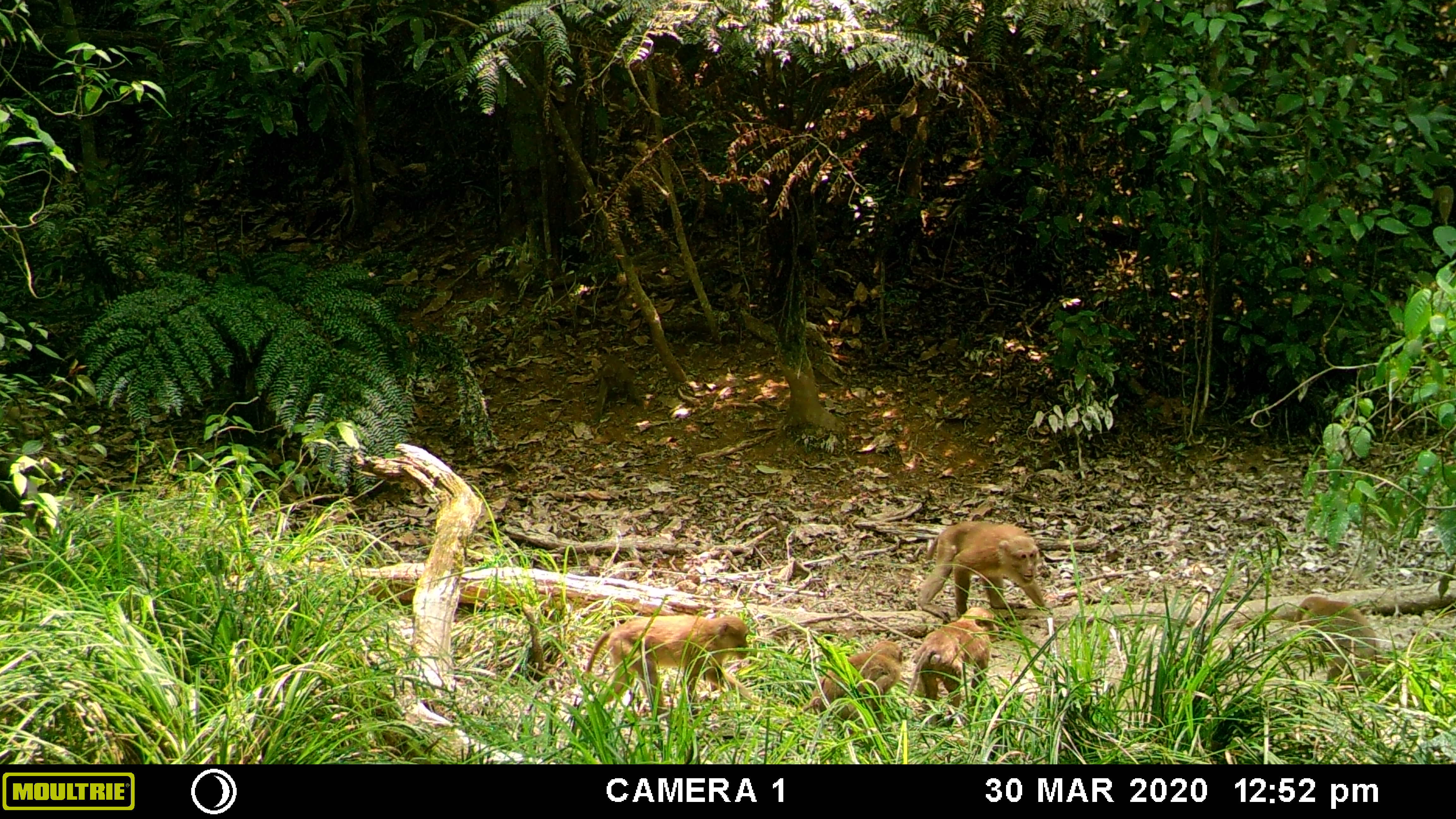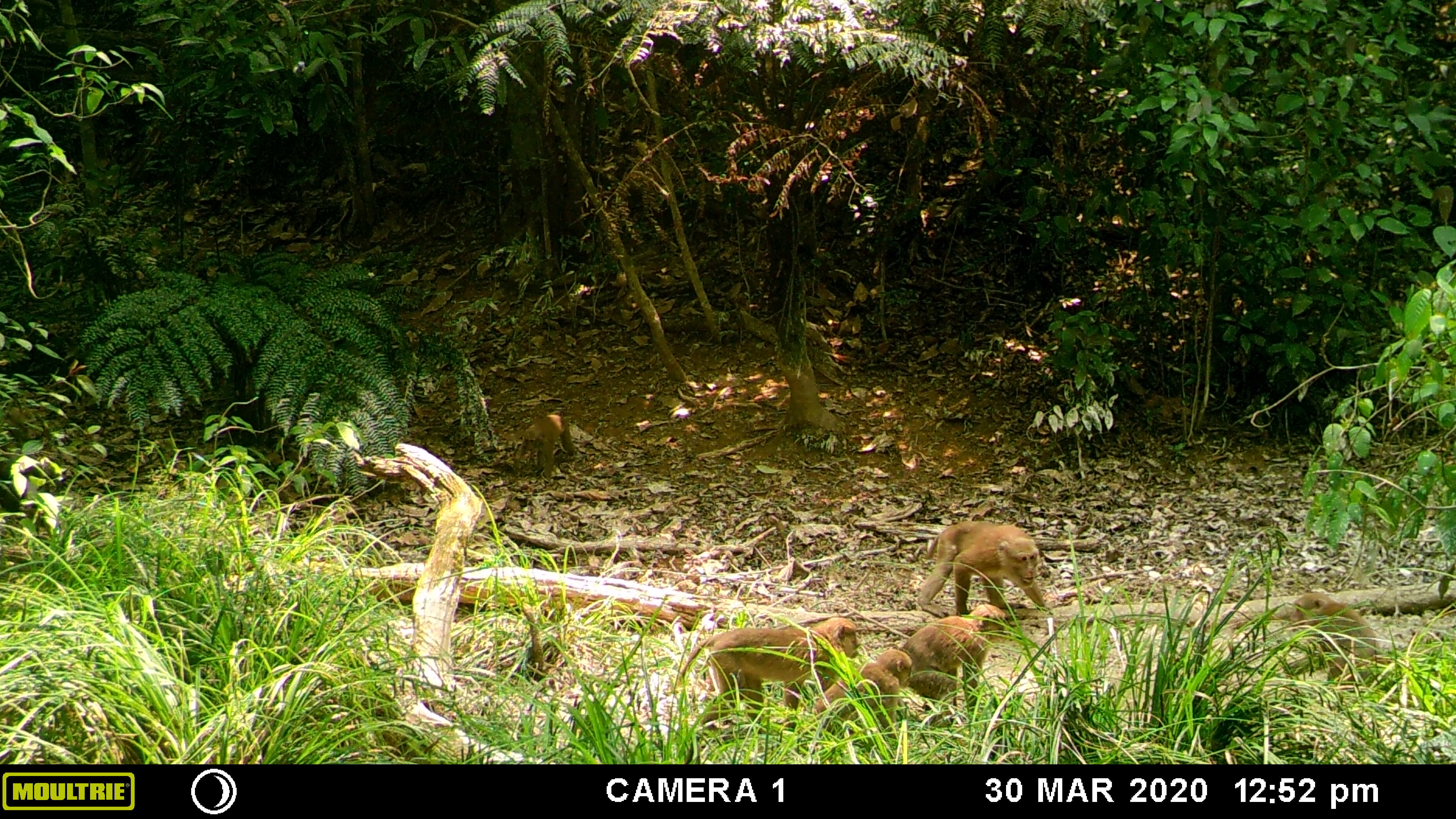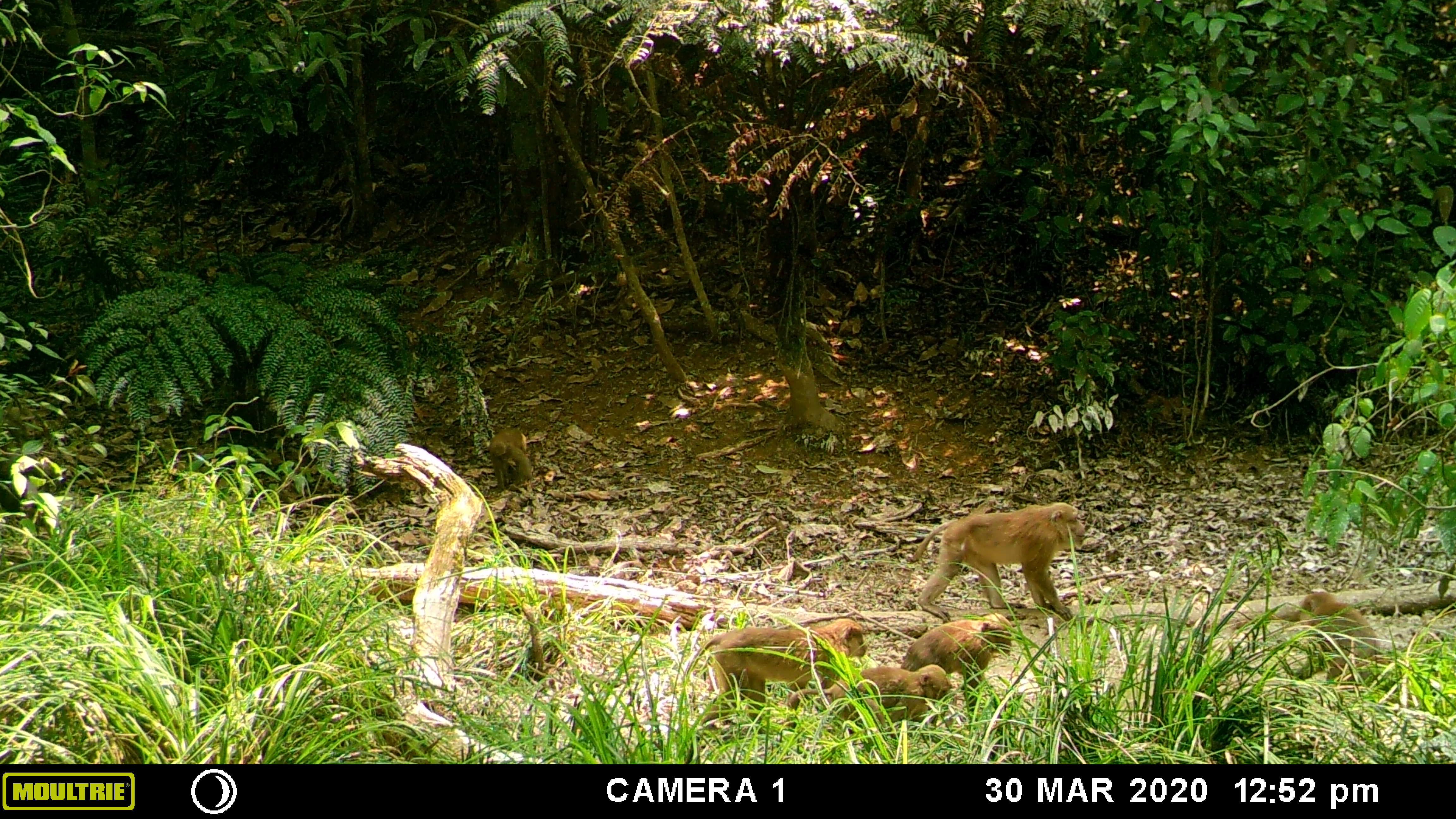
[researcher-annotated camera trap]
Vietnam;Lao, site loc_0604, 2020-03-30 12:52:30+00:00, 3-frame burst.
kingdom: Animalia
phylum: Chordata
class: Mammalia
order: Primates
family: Cercopithecidae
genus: Macaca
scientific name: Macaca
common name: macaques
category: assam or rhesus macaque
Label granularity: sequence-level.